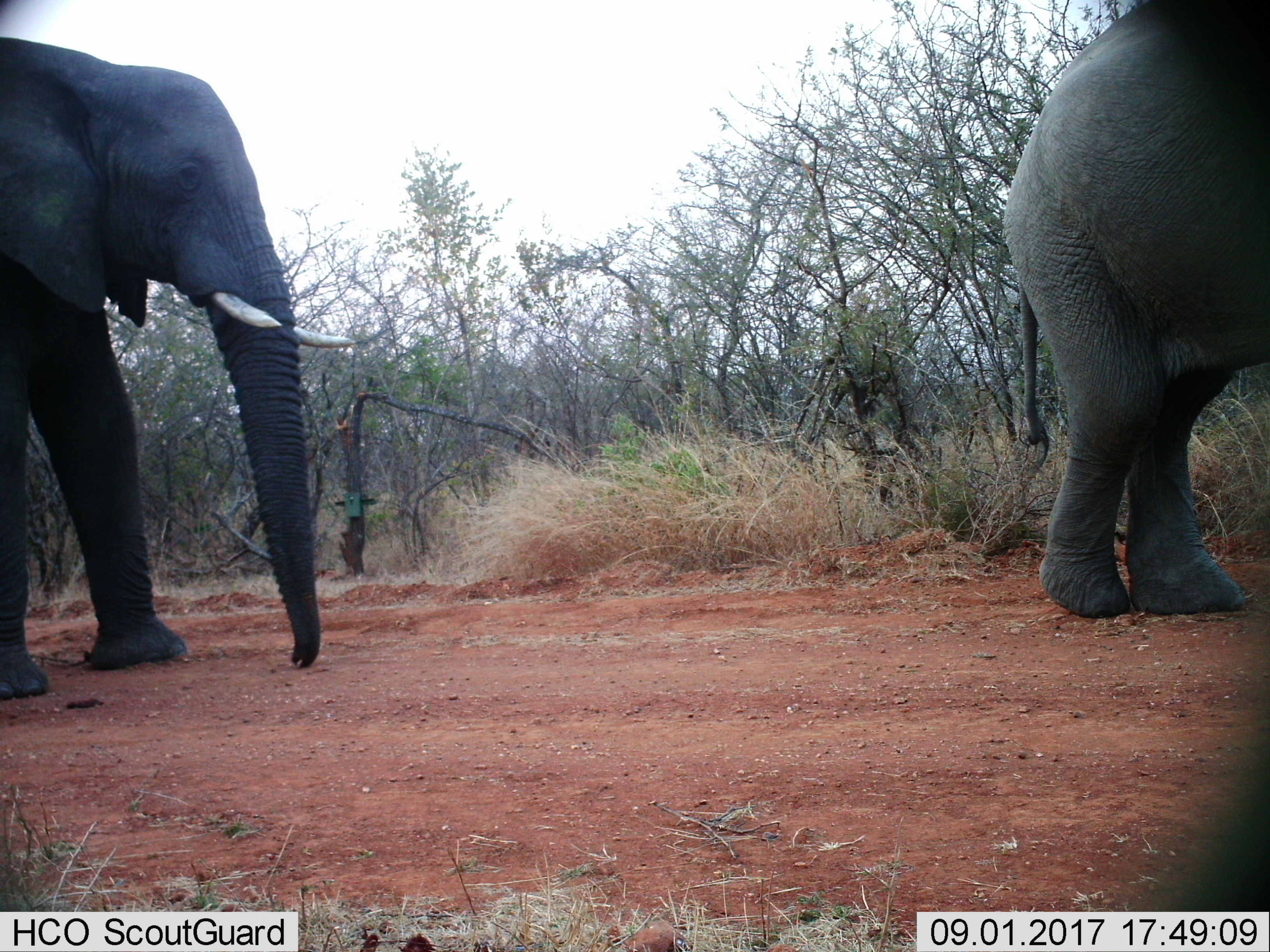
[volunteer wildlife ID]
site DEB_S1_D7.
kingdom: Animalia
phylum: Chordata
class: Mammalia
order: Proboscidea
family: Elephantidae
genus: Loxodonta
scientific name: Loxodonta africana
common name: african bush elephant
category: elephant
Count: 2.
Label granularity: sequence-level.